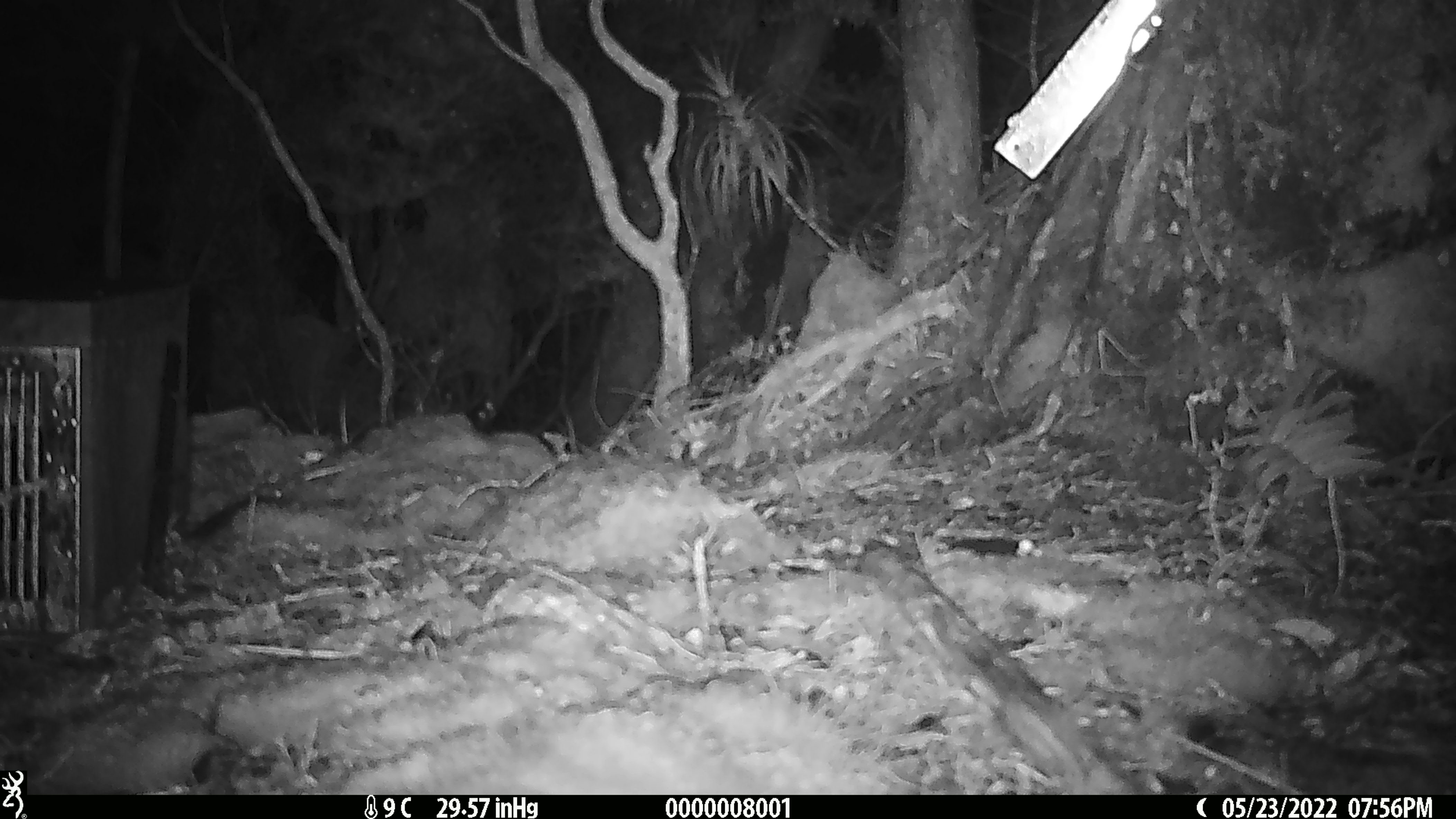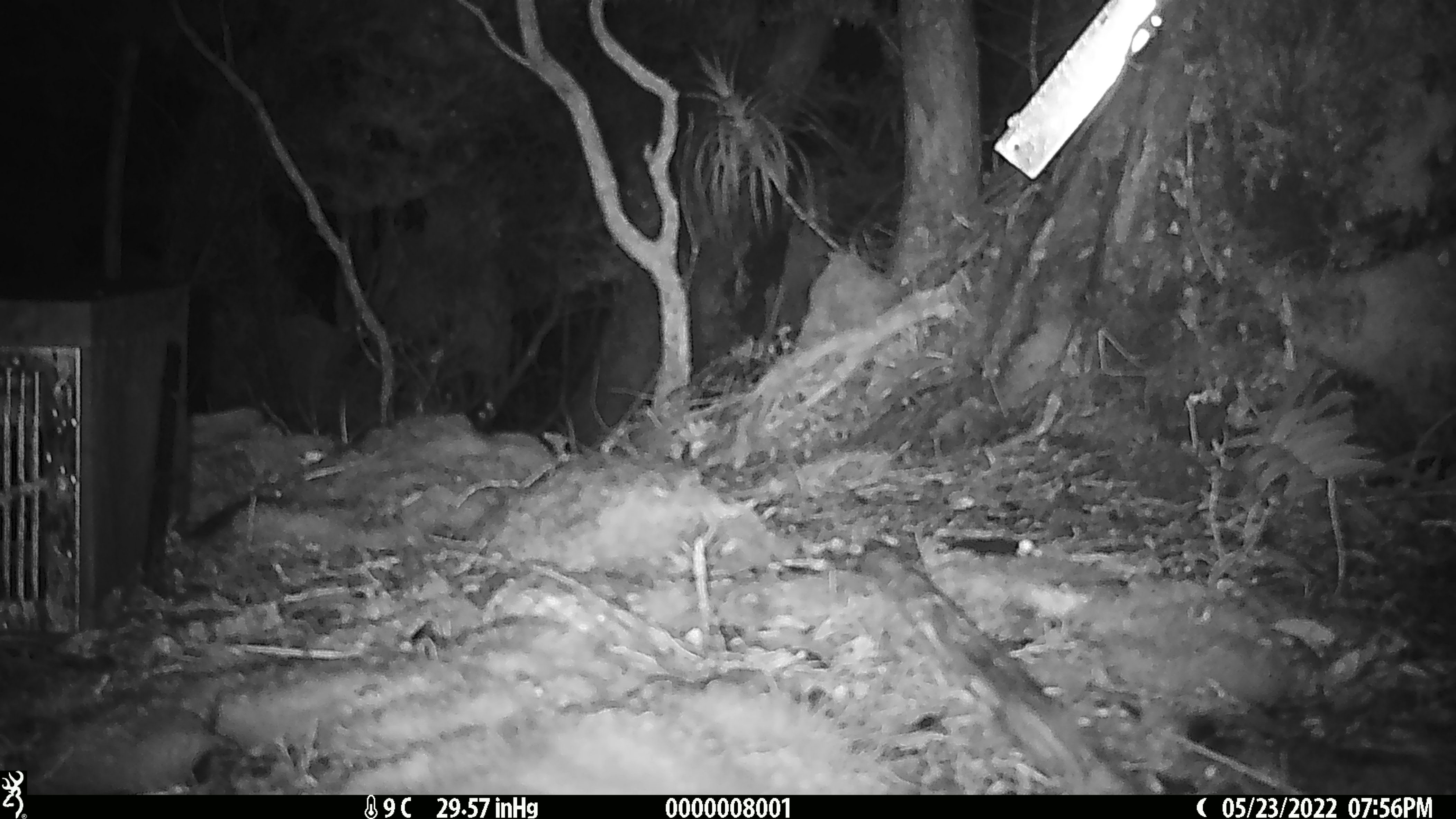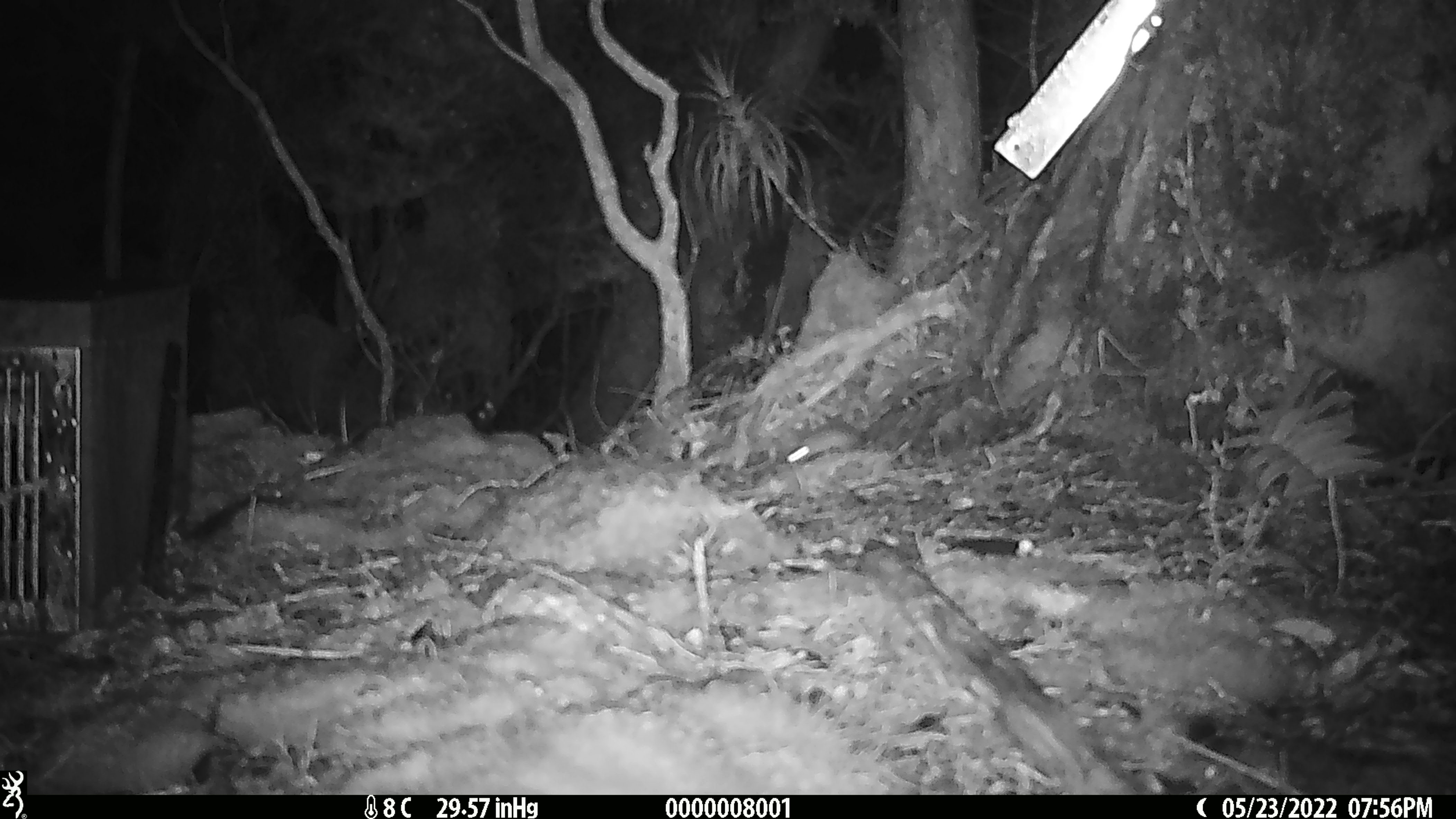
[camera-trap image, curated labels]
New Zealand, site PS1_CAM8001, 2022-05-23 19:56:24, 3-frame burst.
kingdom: Animalia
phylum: Chordata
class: Mammalia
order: Rodentia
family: Muridae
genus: Mus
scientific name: Mus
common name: mouse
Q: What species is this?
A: Mouse (Mus).